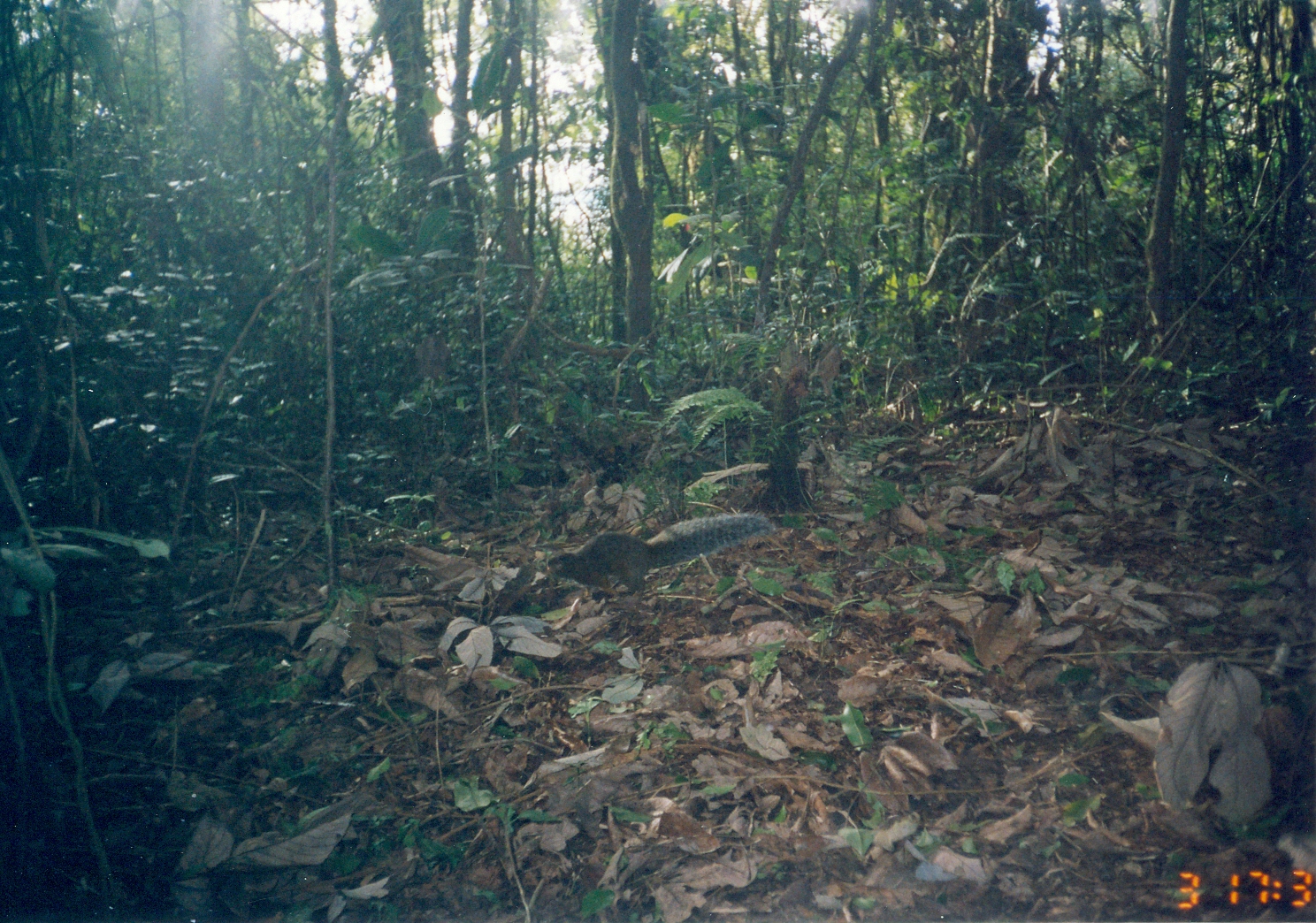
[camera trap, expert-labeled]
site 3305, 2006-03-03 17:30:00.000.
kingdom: Animalia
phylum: Chordata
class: Mammalia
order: Rodentia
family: Sciuridae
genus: Paraxerus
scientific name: Paraxerus vexillarius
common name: swynnerton's bush squirrel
Paraxerus vexillarius (swynnerton's bush squirrel), count 1.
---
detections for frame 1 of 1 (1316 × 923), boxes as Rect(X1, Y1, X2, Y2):
paraxerus vexillarius: Rect(547, 509, 774, 600)